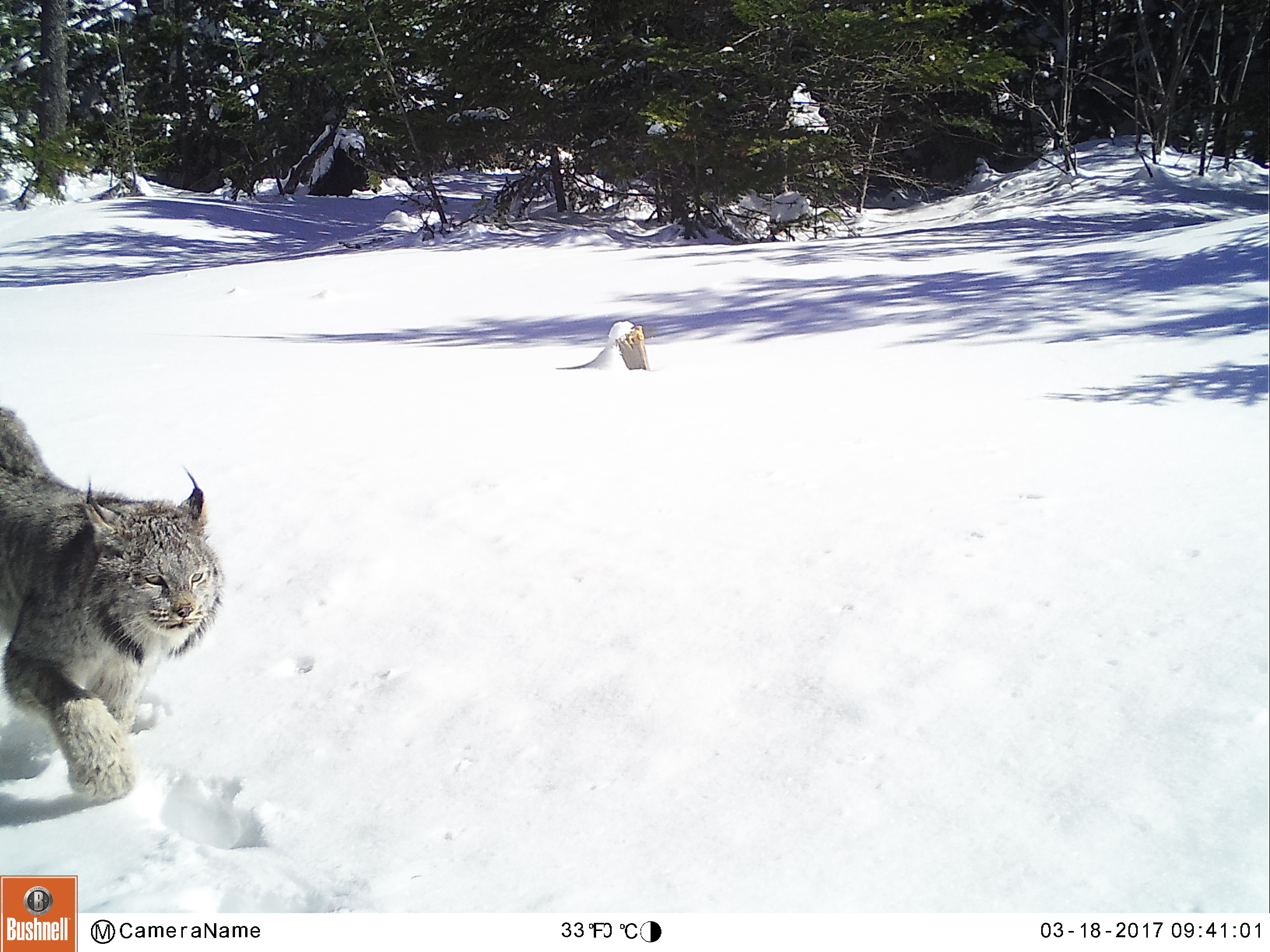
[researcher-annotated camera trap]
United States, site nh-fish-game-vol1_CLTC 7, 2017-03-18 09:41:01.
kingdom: Animalia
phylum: Chordata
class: Mammalia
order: Carnivora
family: Felidae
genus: Lynx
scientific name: Lynx canadensis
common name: canada lynx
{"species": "canada lynx (Lynx canadensis)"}